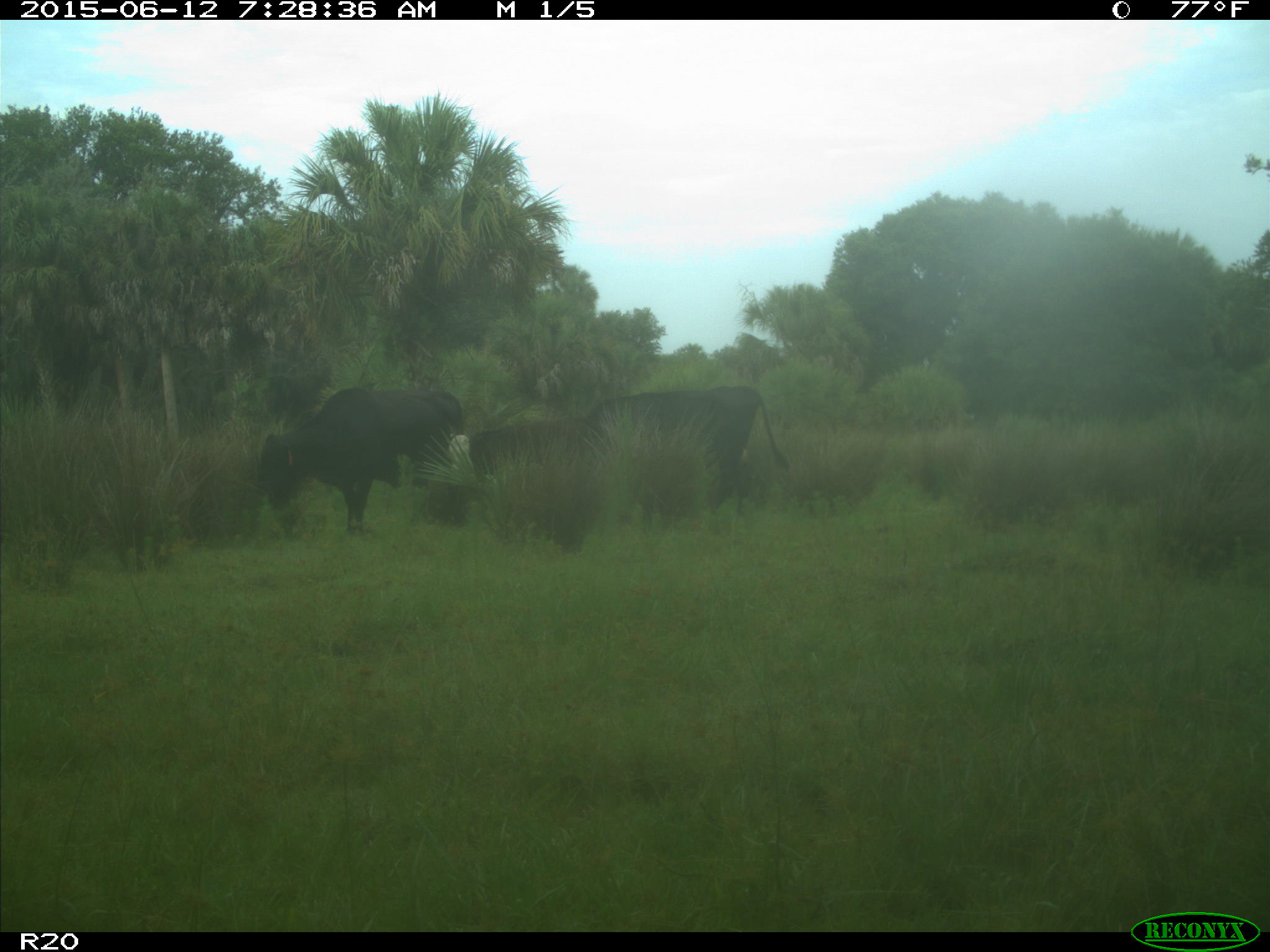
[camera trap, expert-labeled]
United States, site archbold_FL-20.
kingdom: Animalia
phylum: Chordata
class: Mammalia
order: Artiodactyla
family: Bovidae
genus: Bos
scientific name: Bos taurus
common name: domestic cow